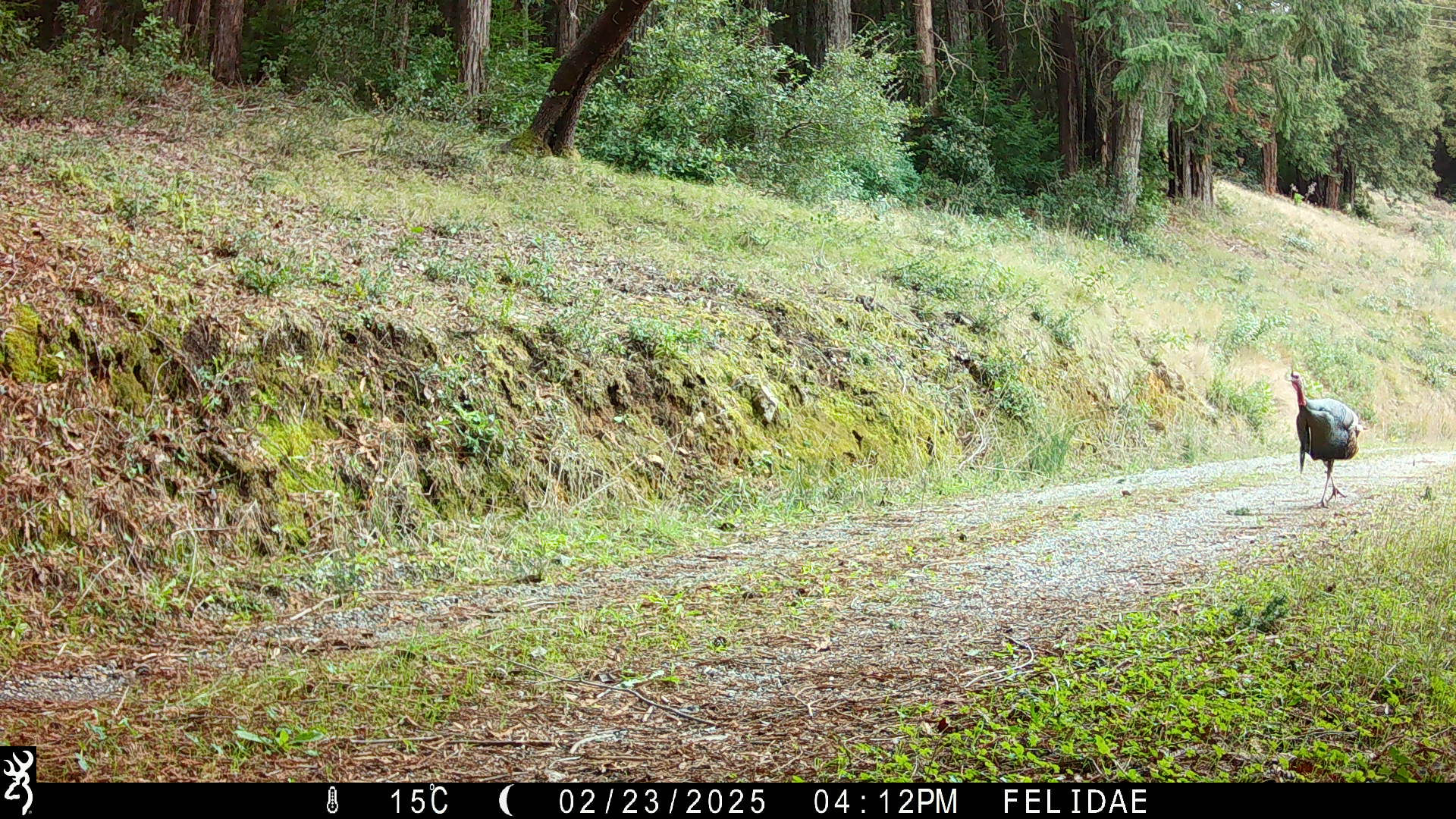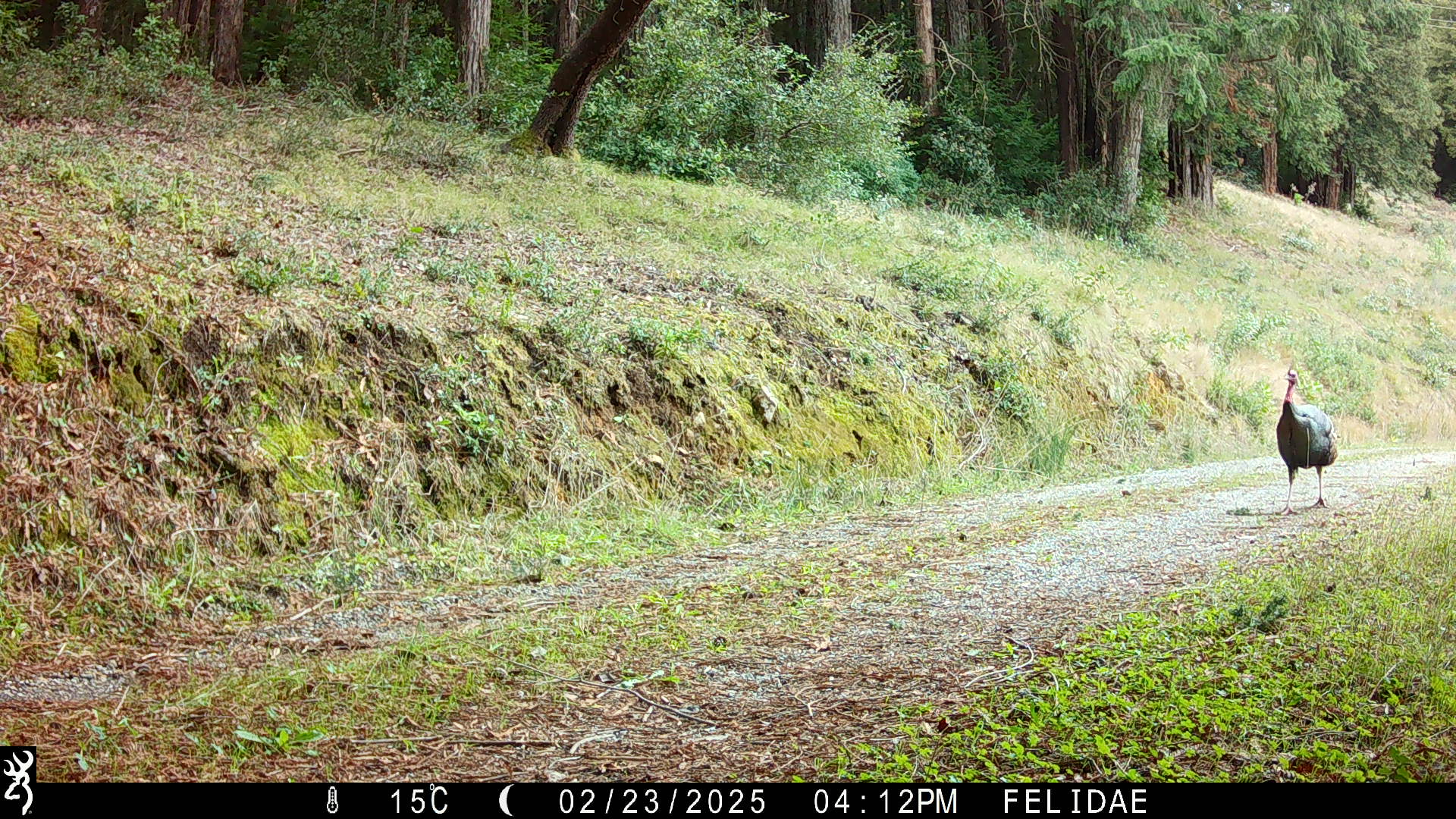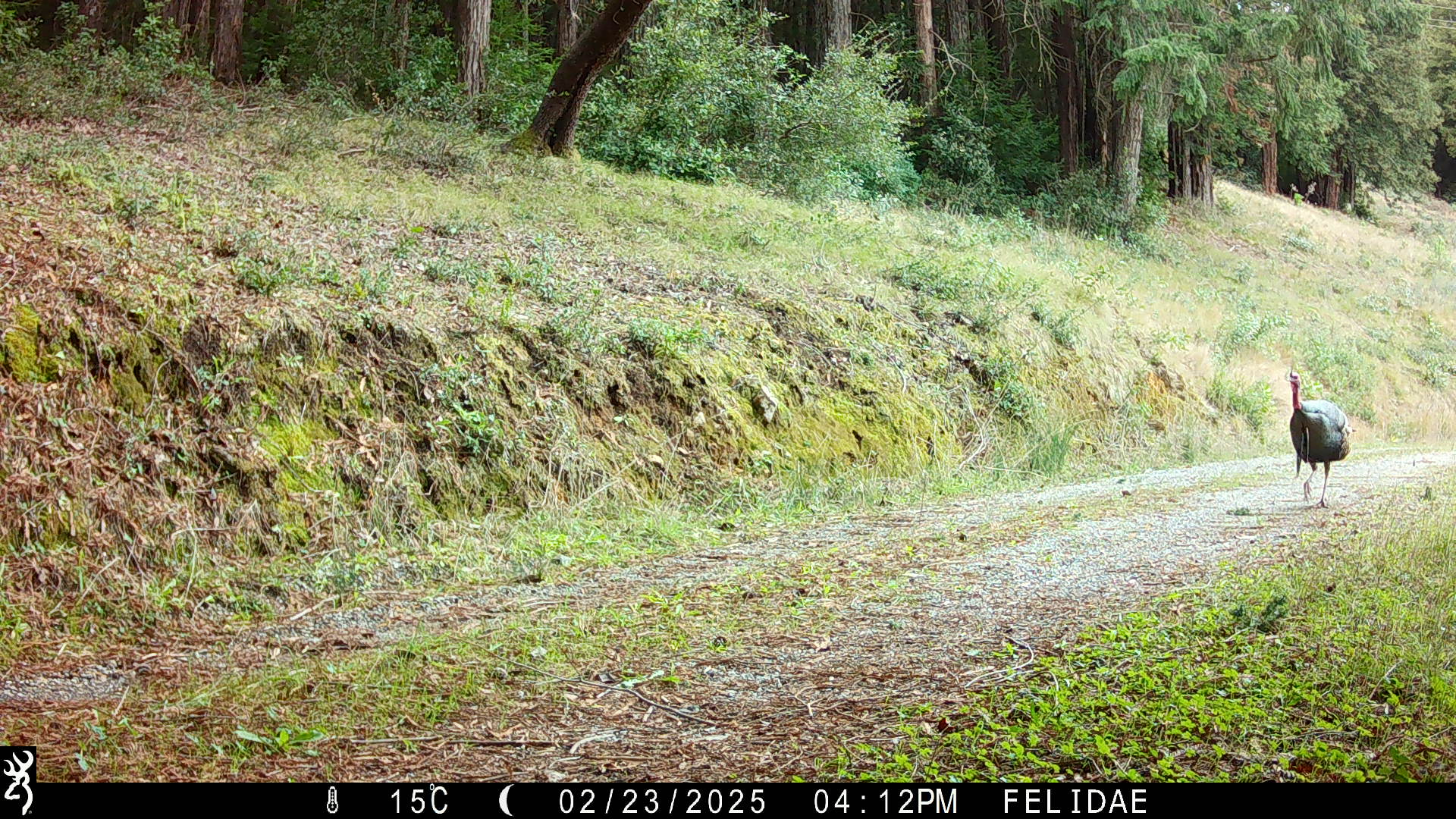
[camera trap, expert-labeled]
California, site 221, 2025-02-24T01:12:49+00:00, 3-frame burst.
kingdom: Animalia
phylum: Chordata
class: Aves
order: Galliformes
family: Phasianidae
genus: Meleagris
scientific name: Meleagris gallopavo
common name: turkey